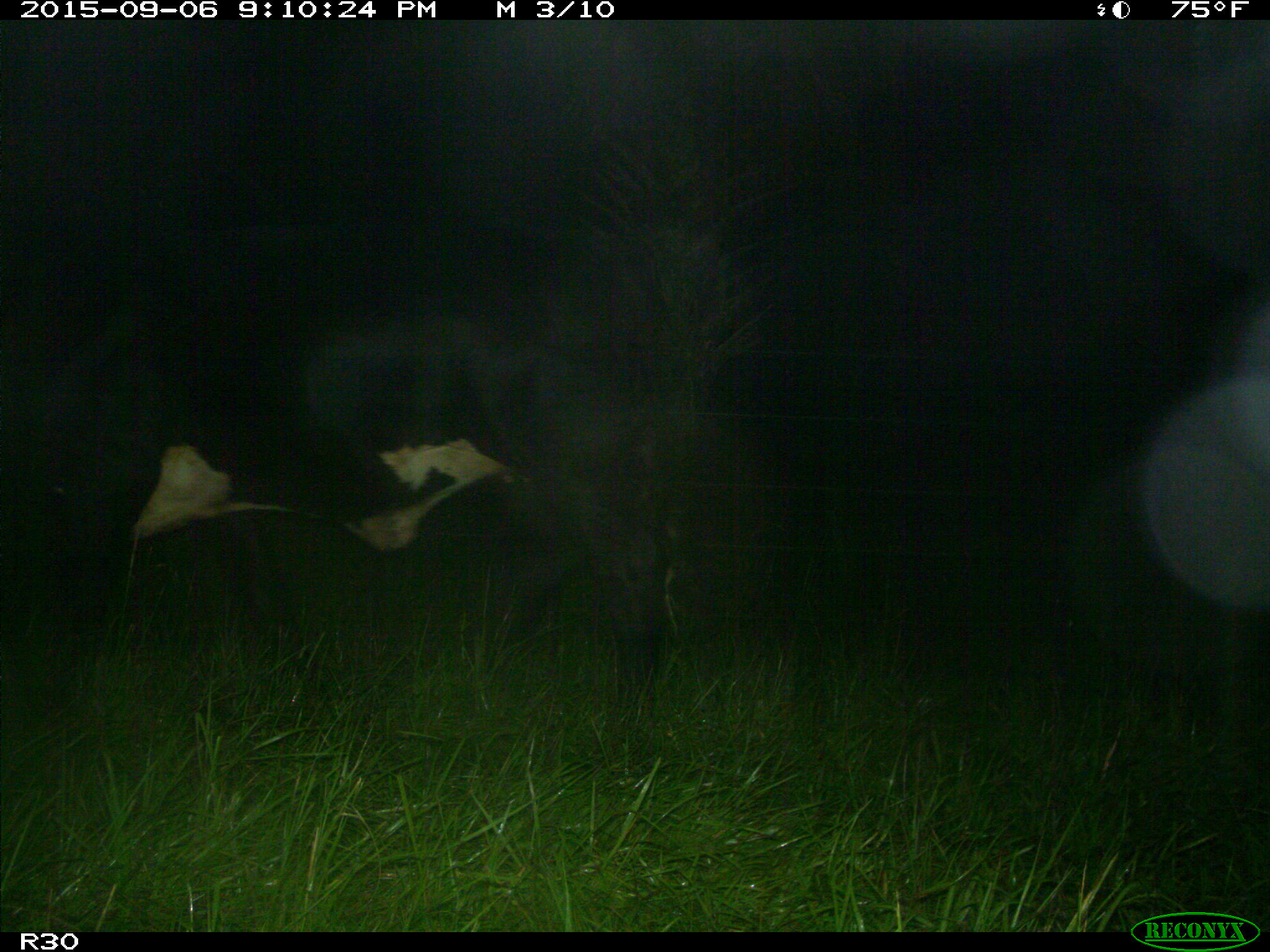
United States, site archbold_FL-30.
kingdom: Animalia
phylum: Chordata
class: Mammalia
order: Artiodactyla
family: Bovidae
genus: Bos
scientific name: Bos taurus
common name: domestic cow